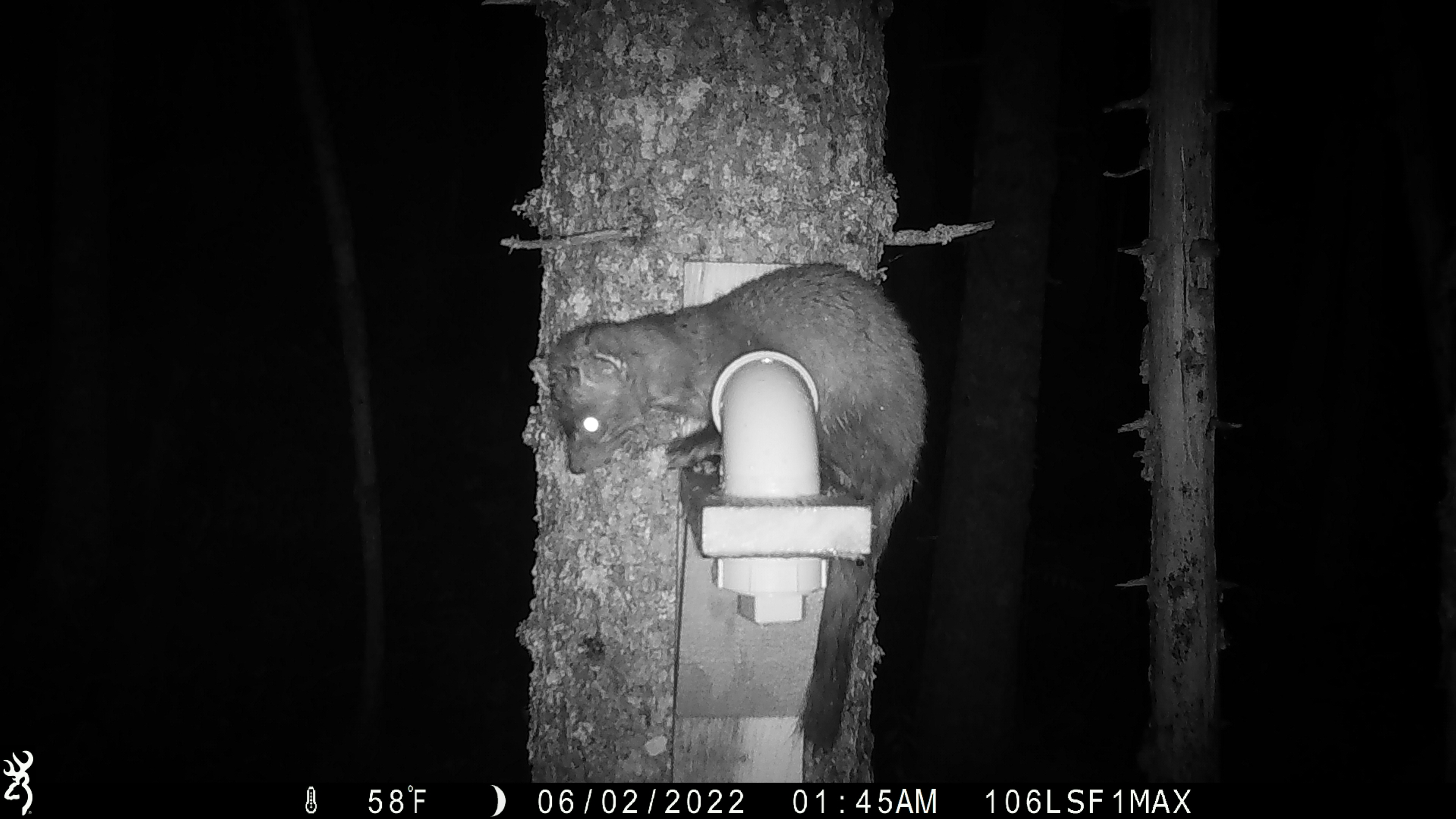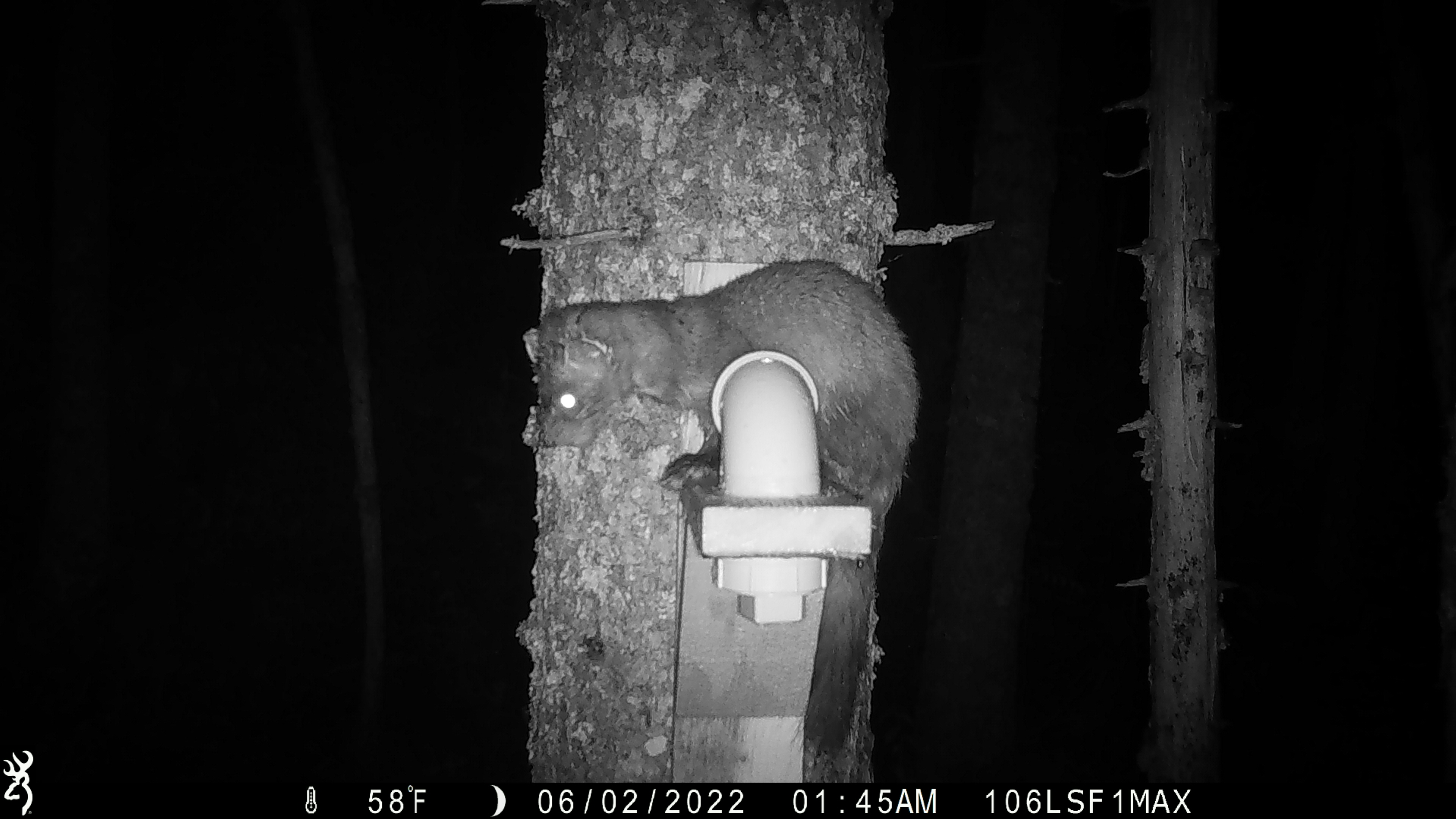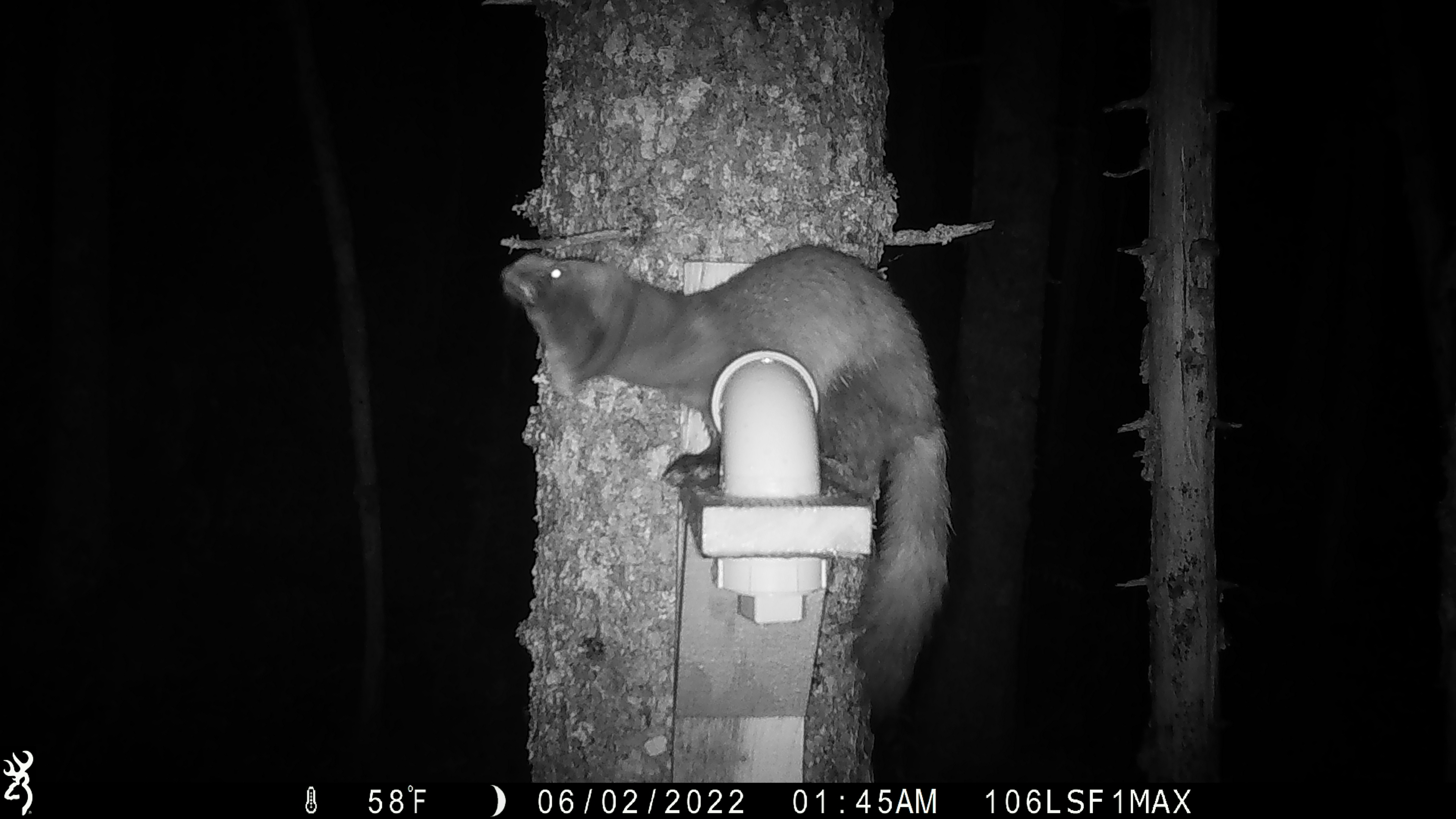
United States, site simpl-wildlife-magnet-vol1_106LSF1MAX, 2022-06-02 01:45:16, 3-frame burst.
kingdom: Animalia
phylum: Chordata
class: Mammalia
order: Carnivora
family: Mustelidae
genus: Martes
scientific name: Martes americana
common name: american marten